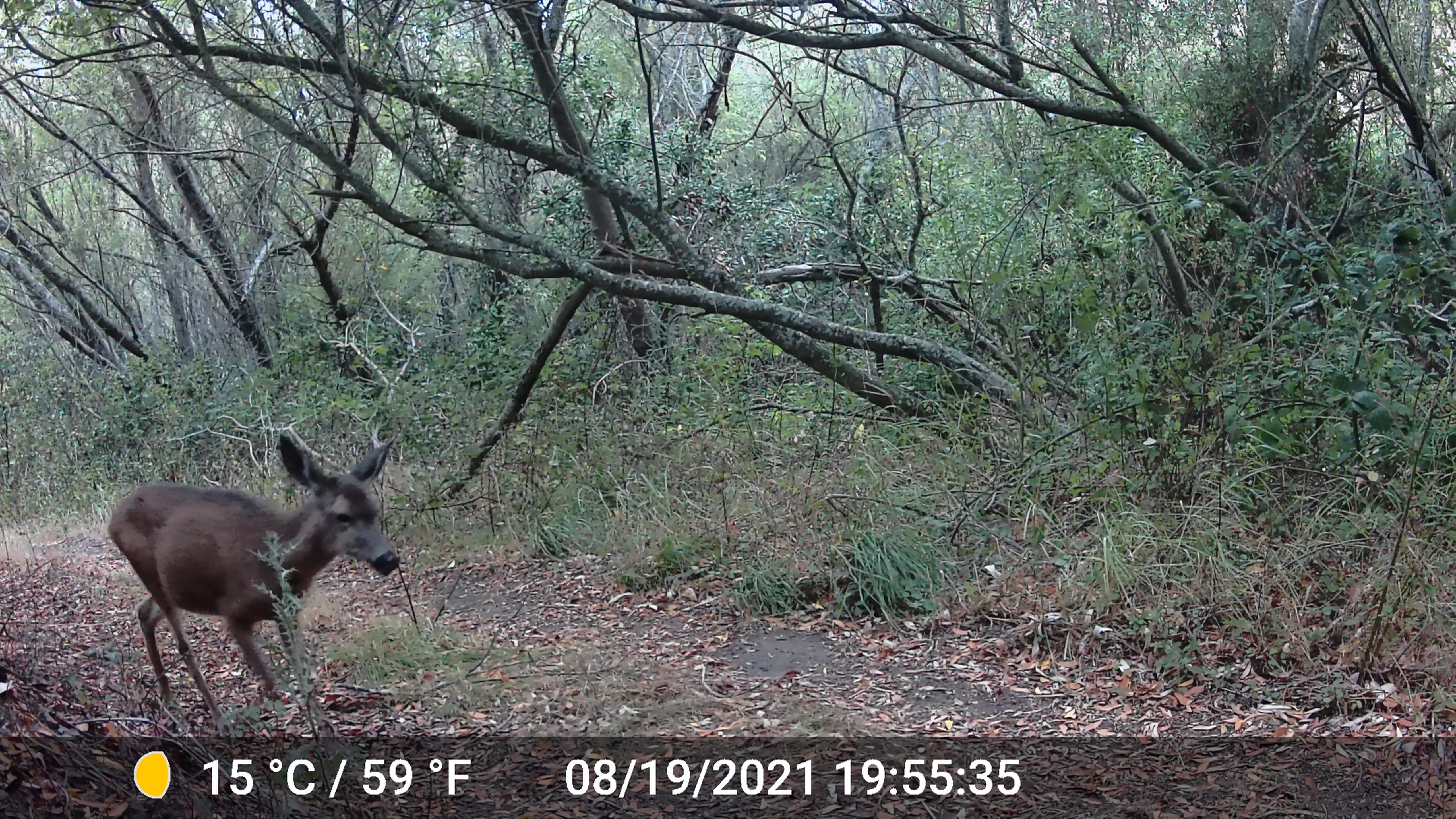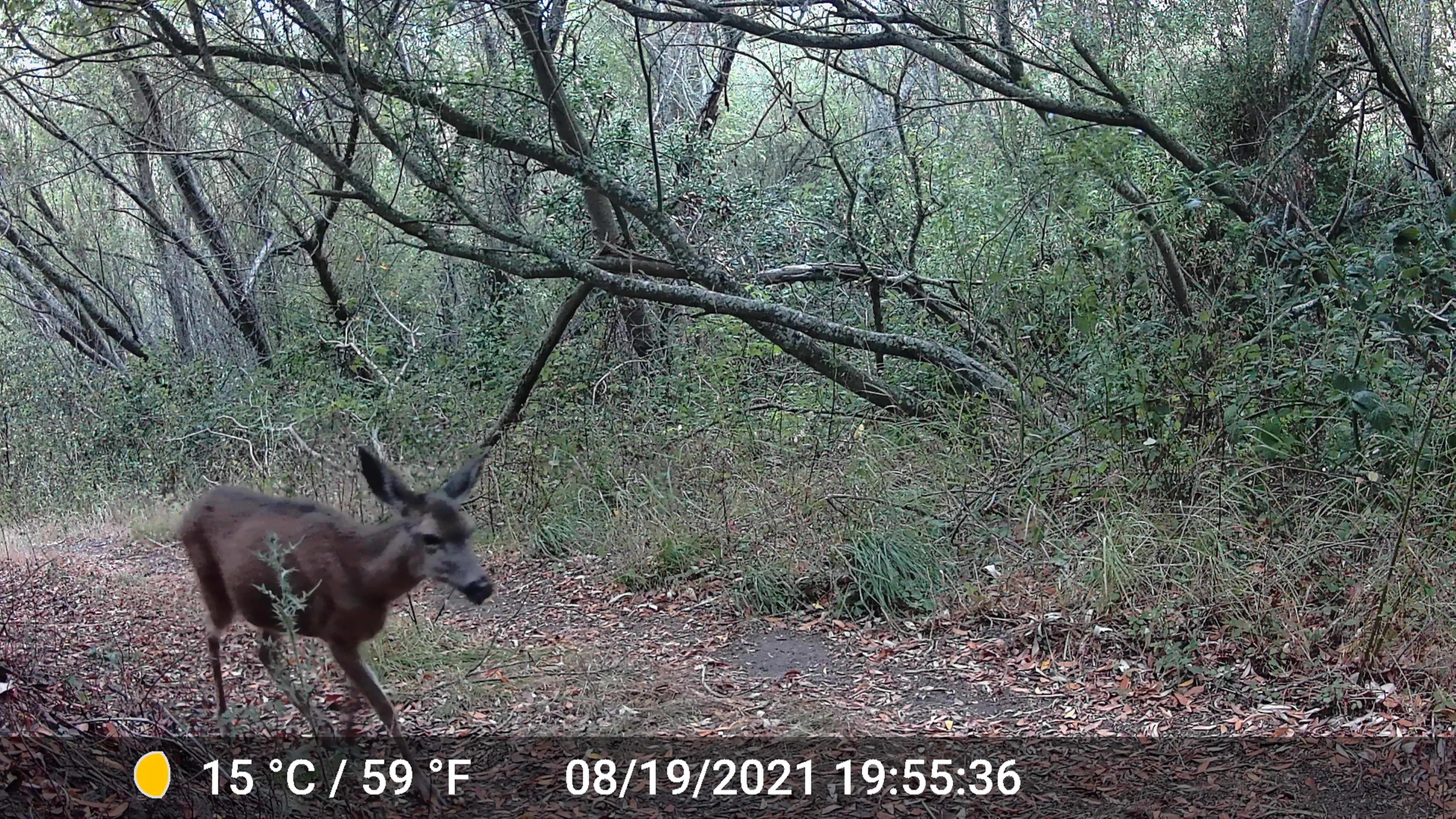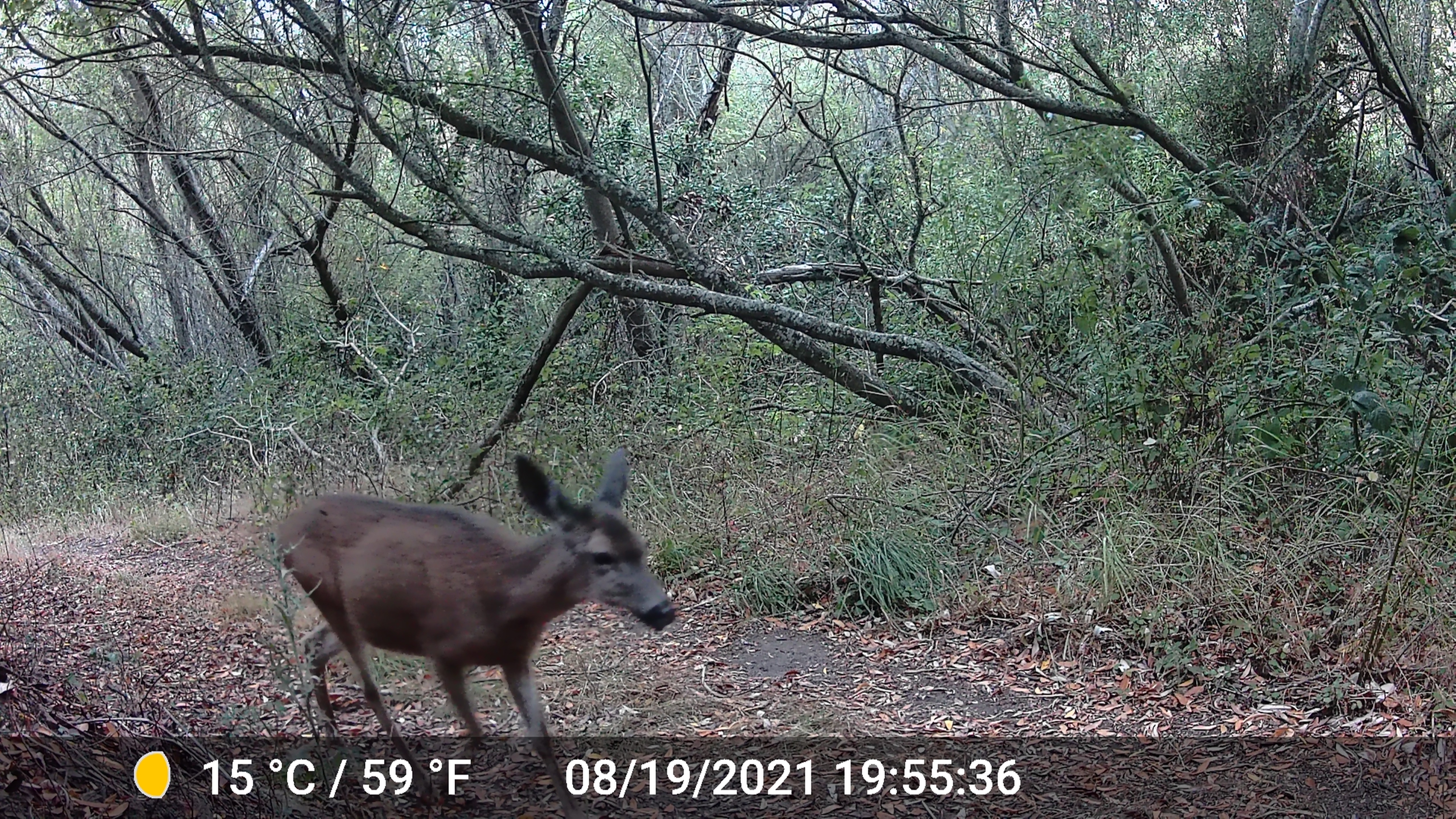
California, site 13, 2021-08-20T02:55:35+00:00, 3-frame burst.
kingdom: Animalia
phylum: Chordata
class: Mammalia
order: Artiodactyla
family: Cervidae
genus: Odocoileus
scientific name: Odocoileus hemionus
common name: mule deer